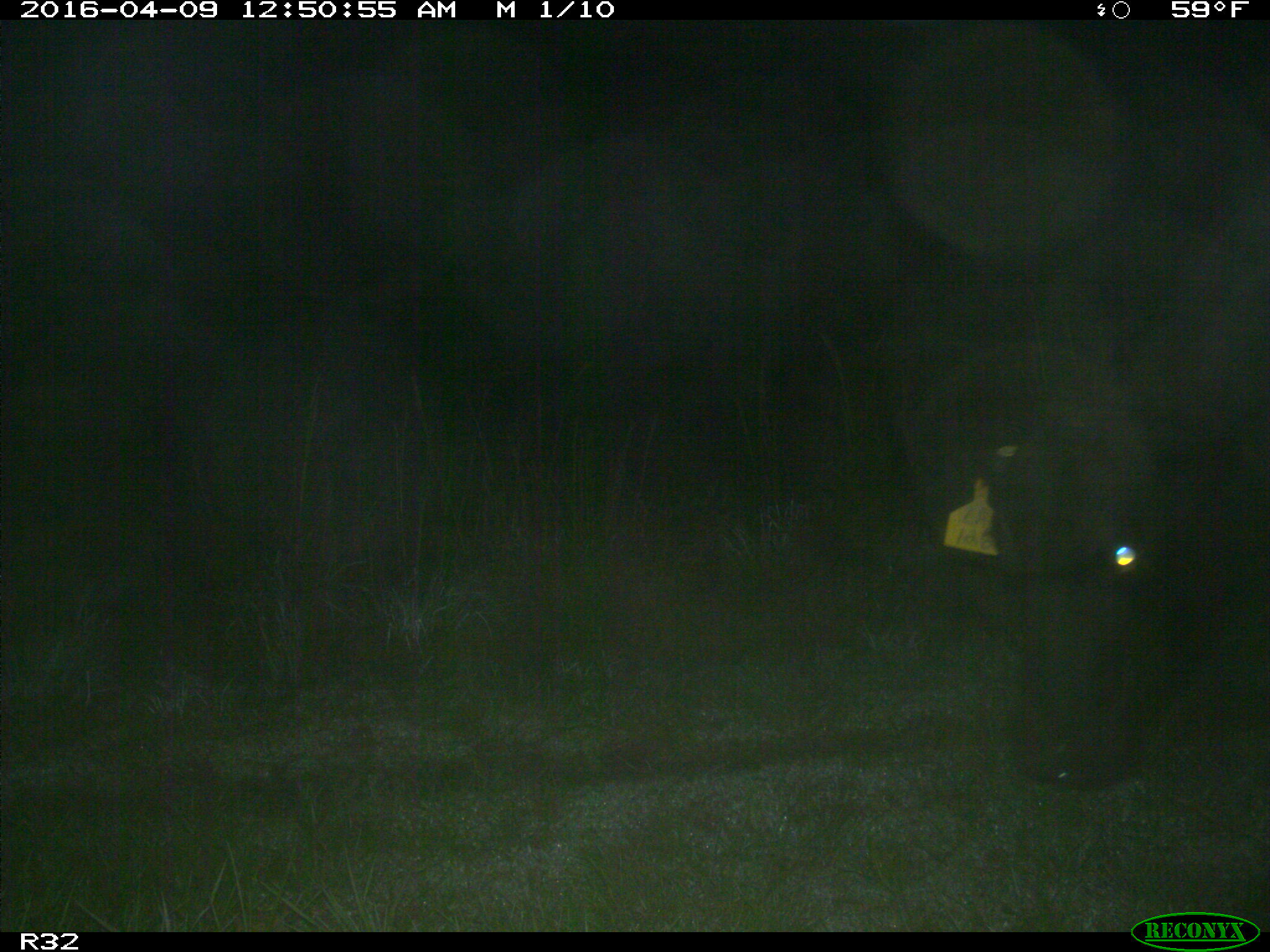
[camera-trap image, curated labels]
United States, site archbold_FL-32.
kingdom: Animalia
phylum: Chordata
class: Mammalia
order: Artiodactyla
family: Bovidae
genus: Bos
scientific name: Bos taurus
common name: domestic cow